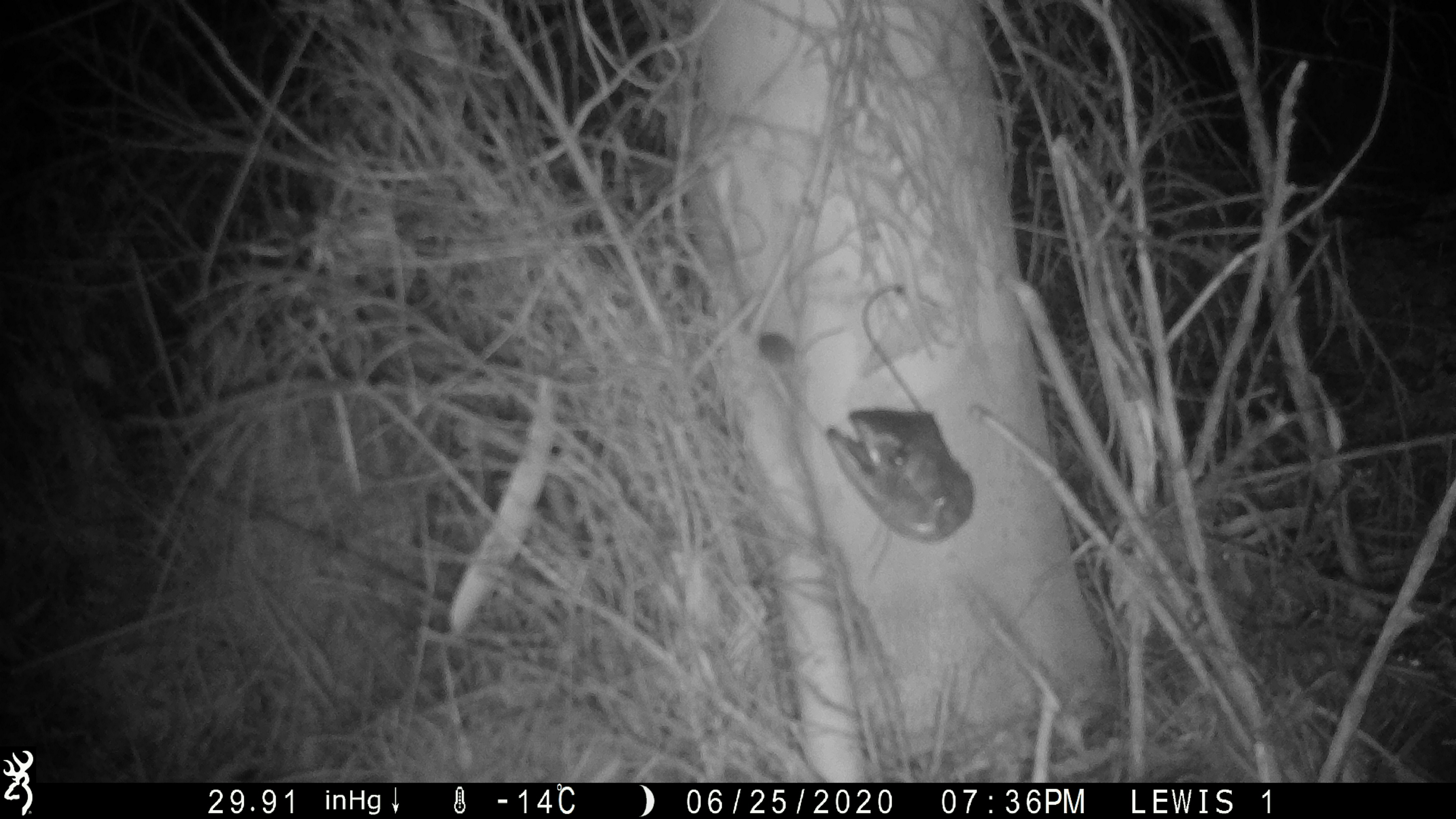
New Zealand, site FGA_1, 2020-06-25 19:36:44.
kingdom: Animalia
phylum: Chordata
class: Mammalia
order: Rodentia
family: Muridae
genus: Mus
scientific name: Mus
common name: mouse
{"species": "mouse (Mus)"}